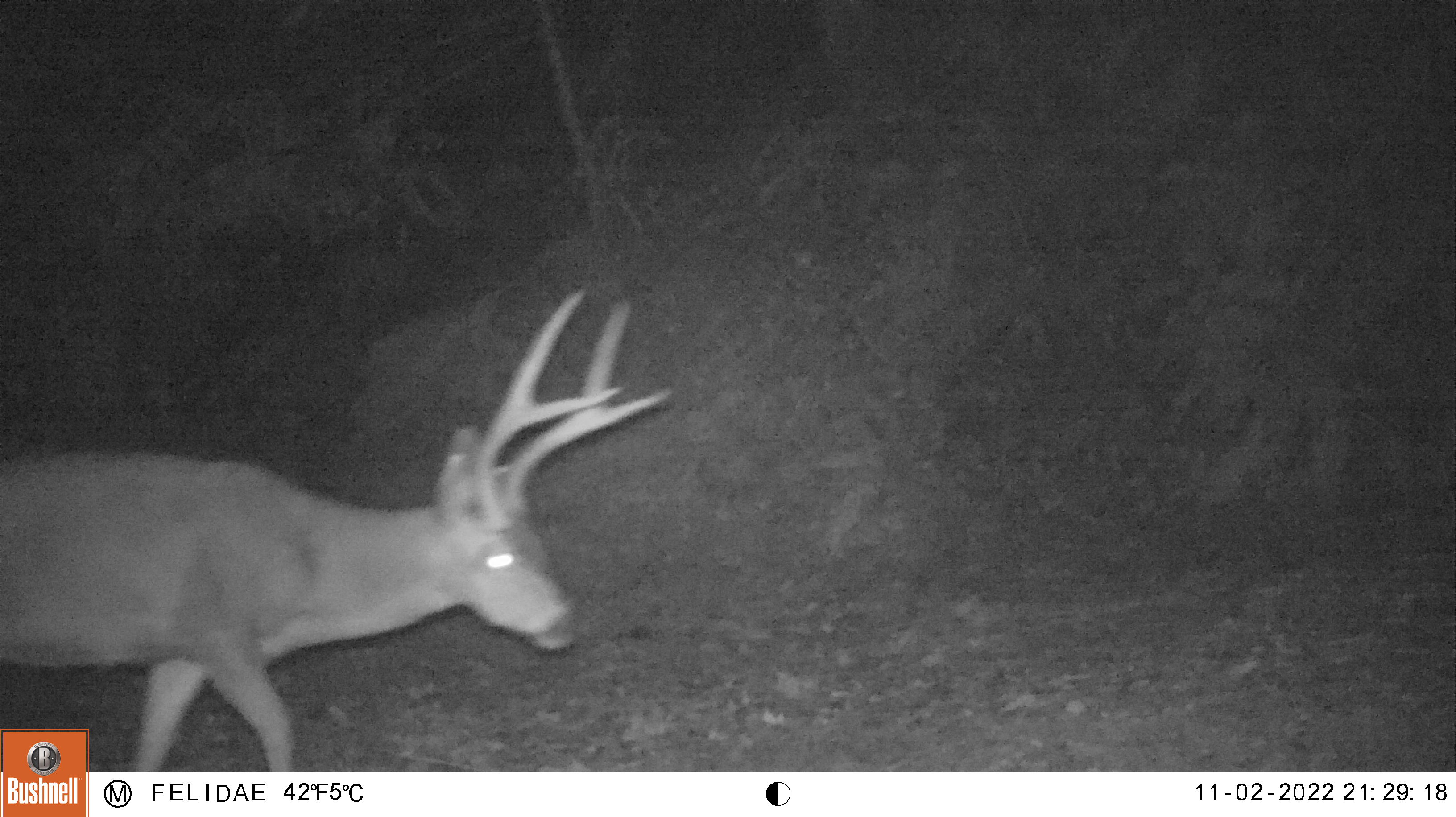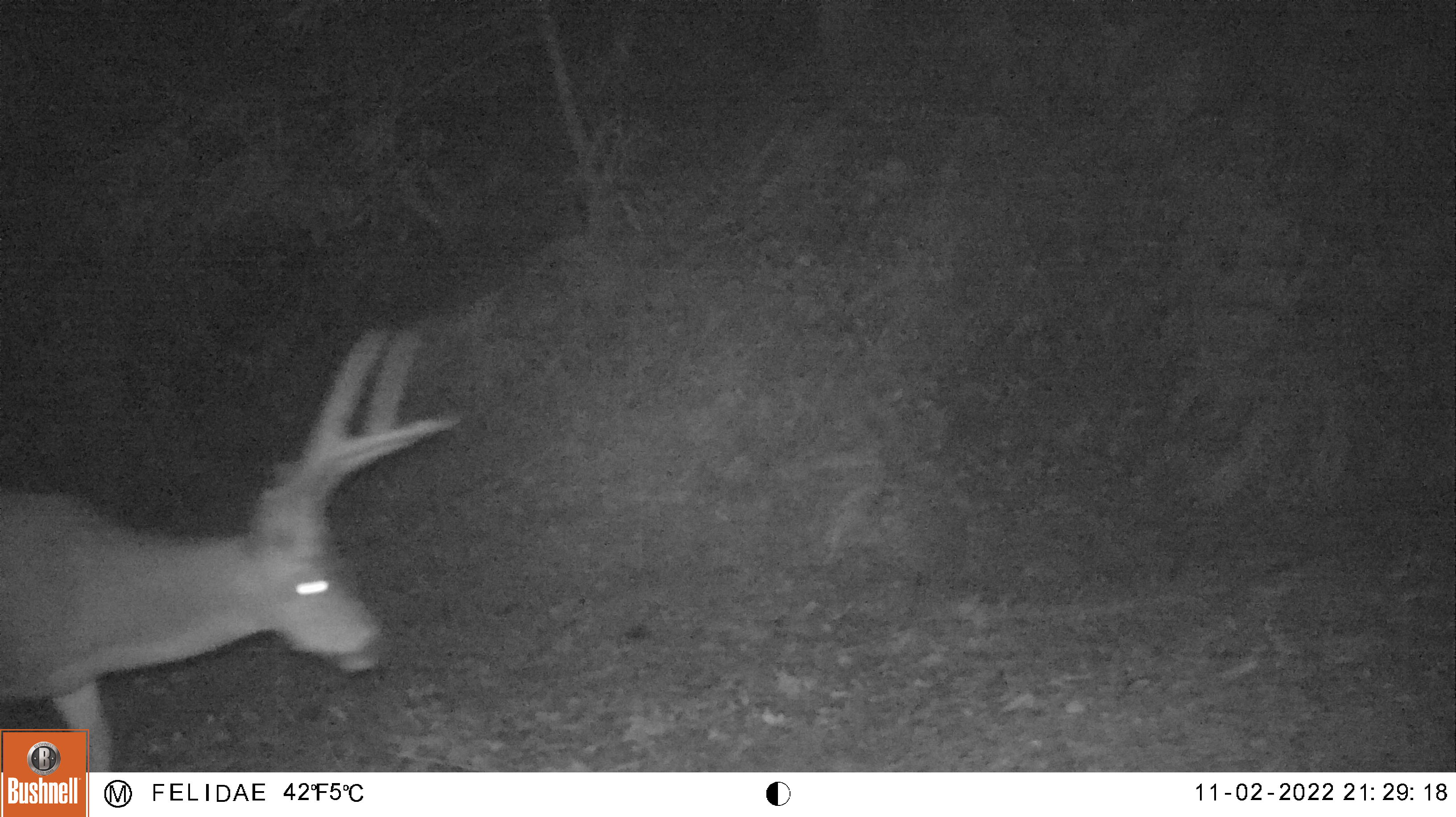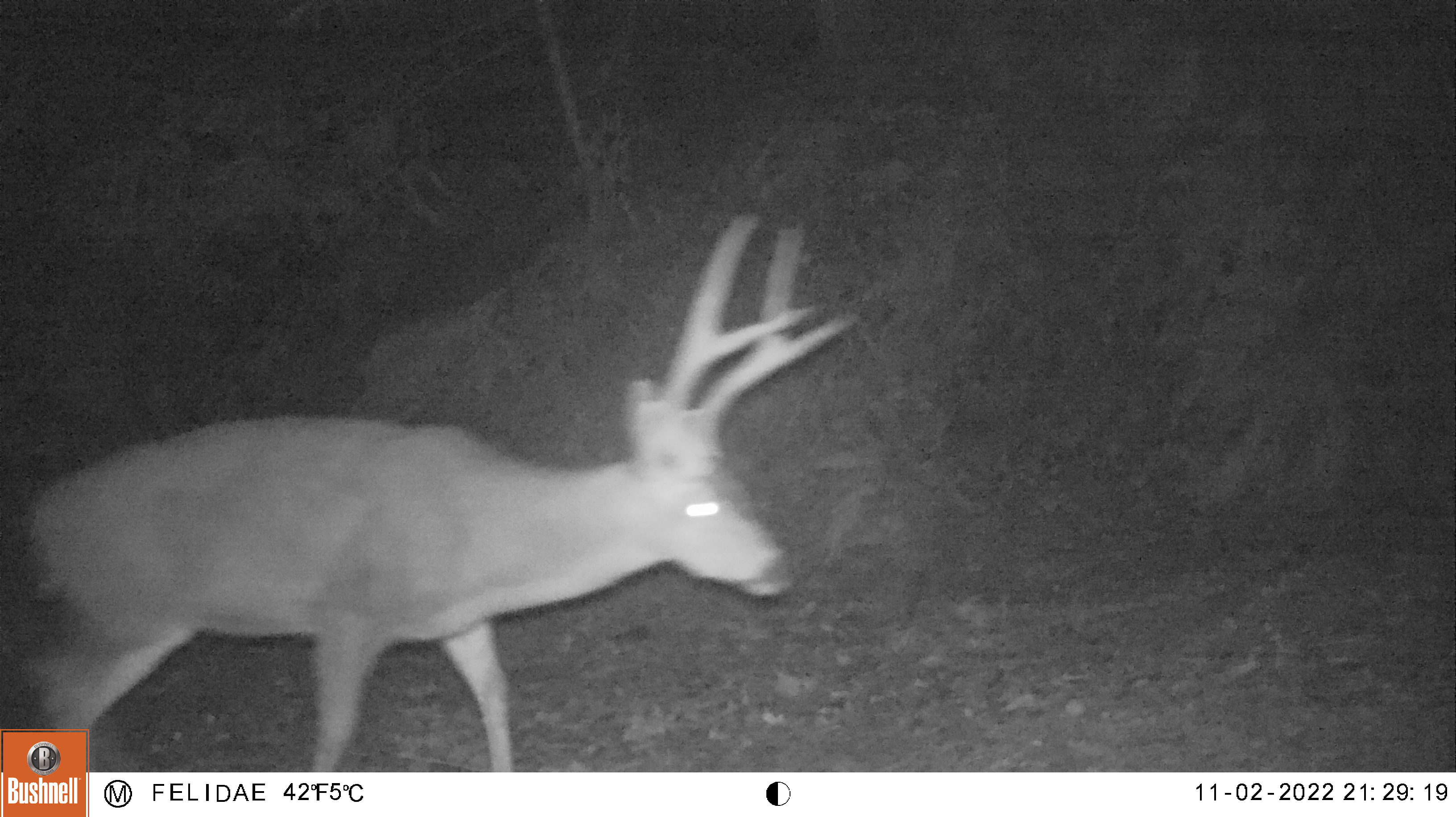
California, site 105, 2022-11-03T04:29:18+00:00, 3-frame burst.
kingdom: Animalia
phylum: Chordata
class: Mammalia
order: Artiodactyla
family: Cervidae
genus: Odocoileus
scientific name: Odocoileus hemionus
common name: mule deer